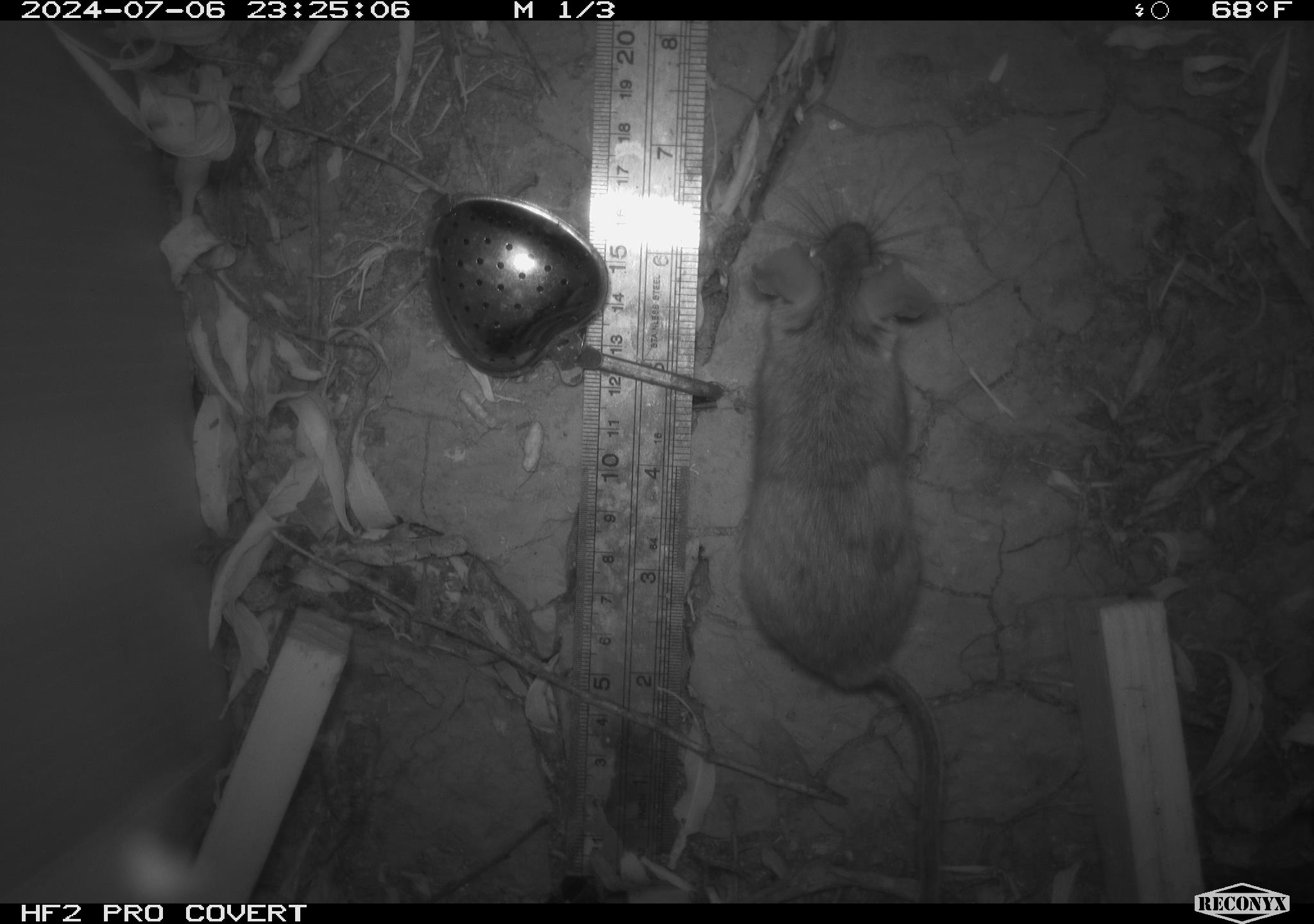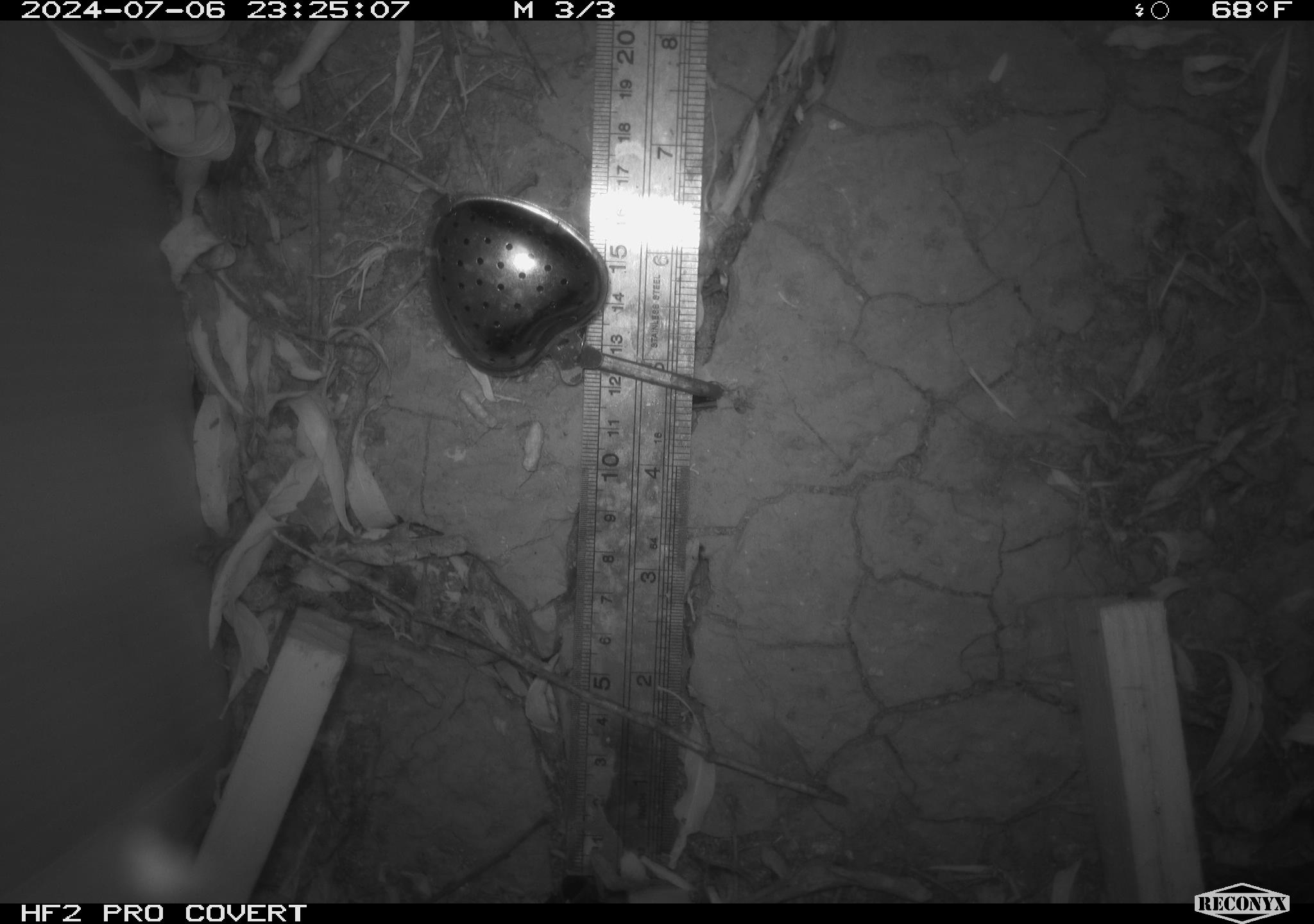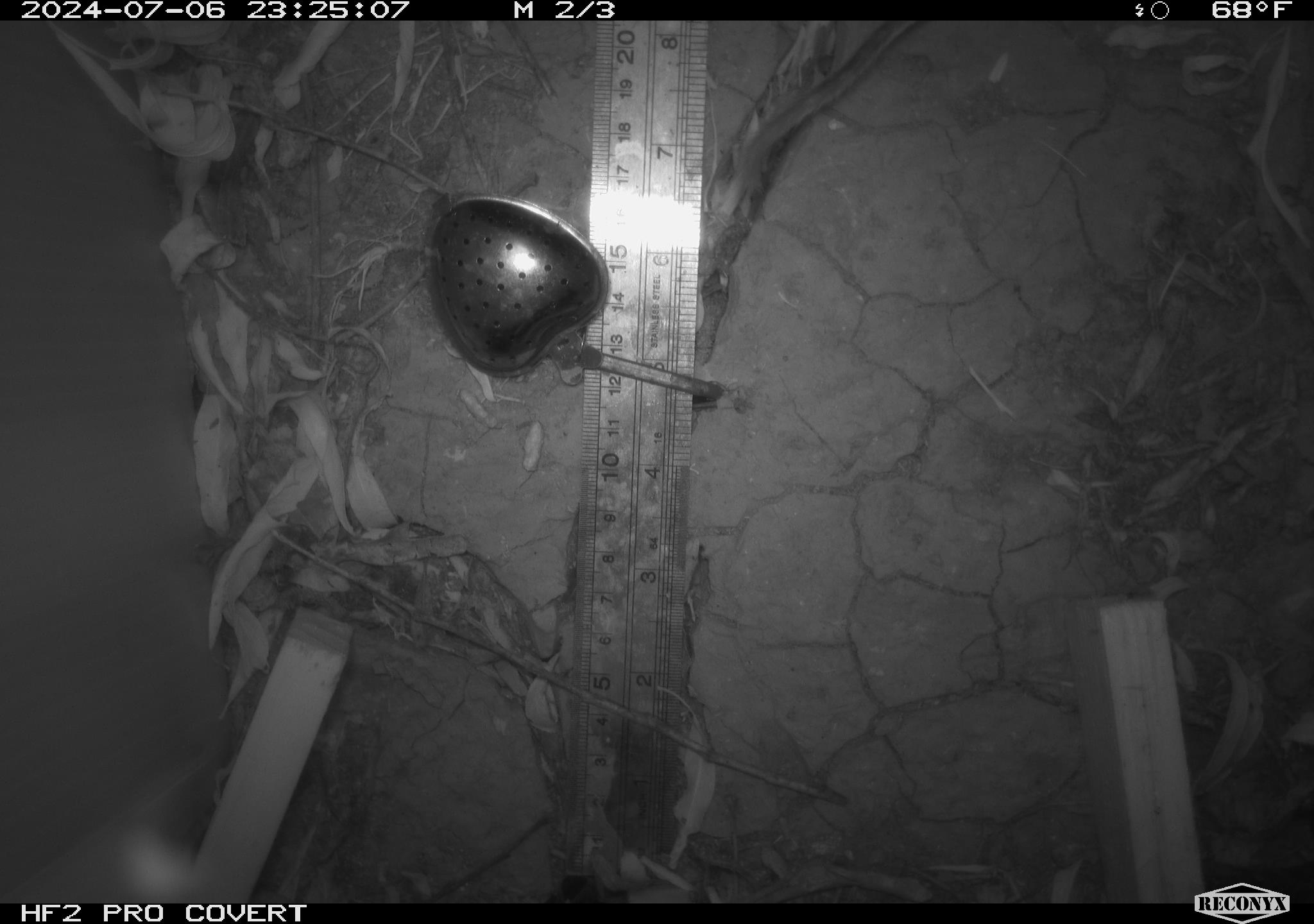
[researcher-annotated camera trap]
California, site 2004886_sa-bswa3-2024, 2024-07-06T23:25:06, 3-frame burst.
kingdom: Animalia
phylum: Chordata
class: Mammalia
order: Rodentia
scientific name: Rodentia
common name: mouse species